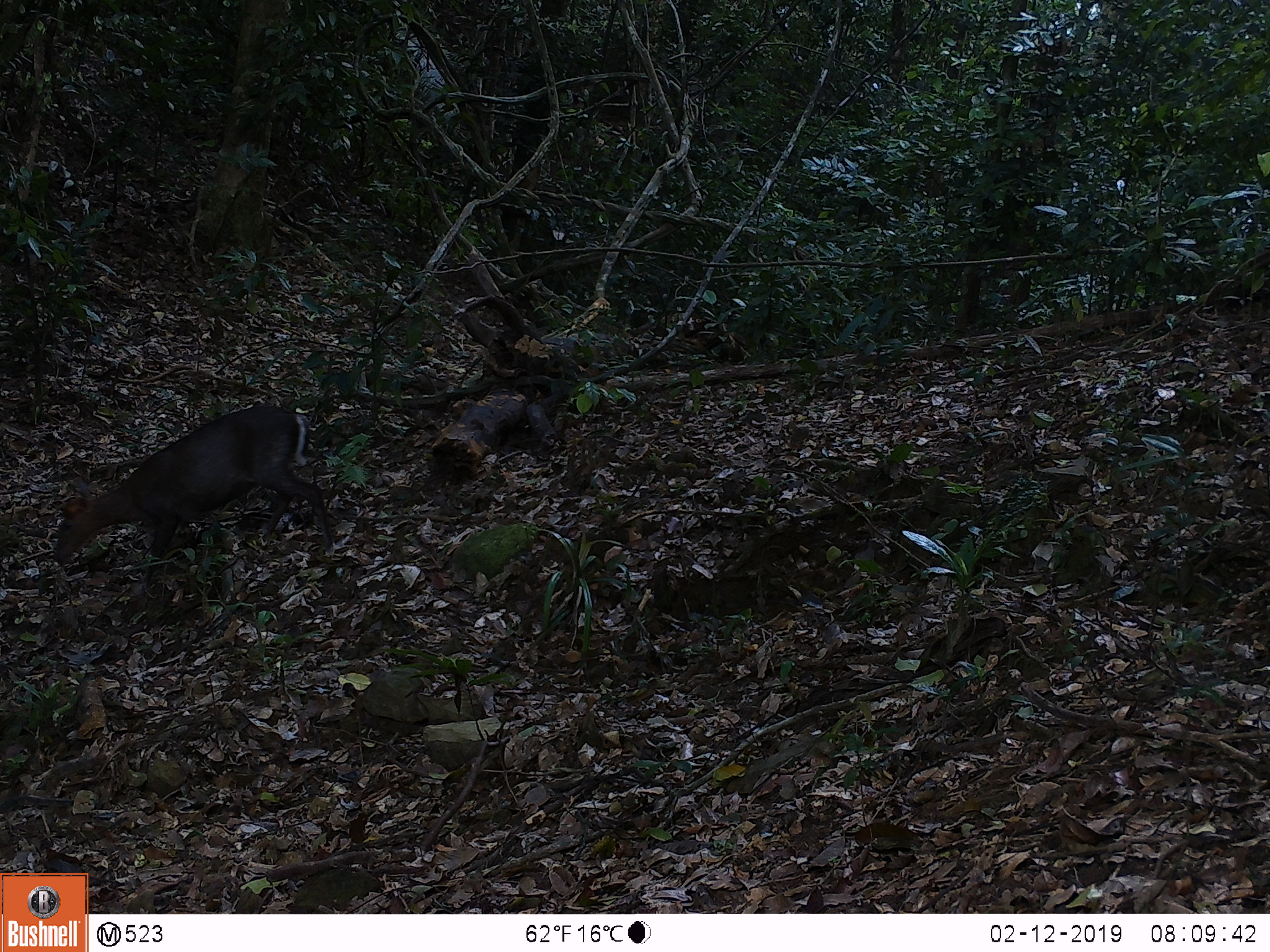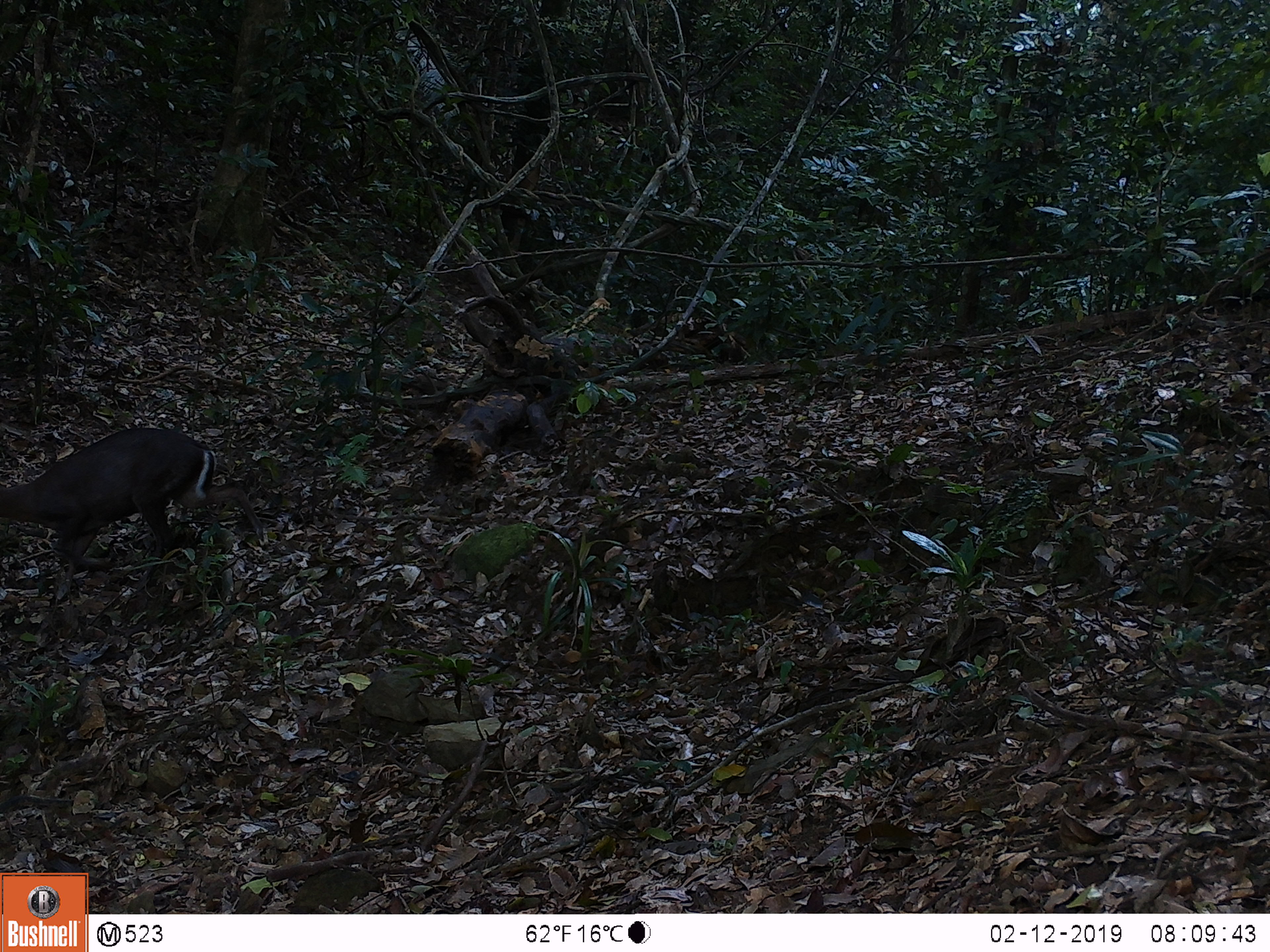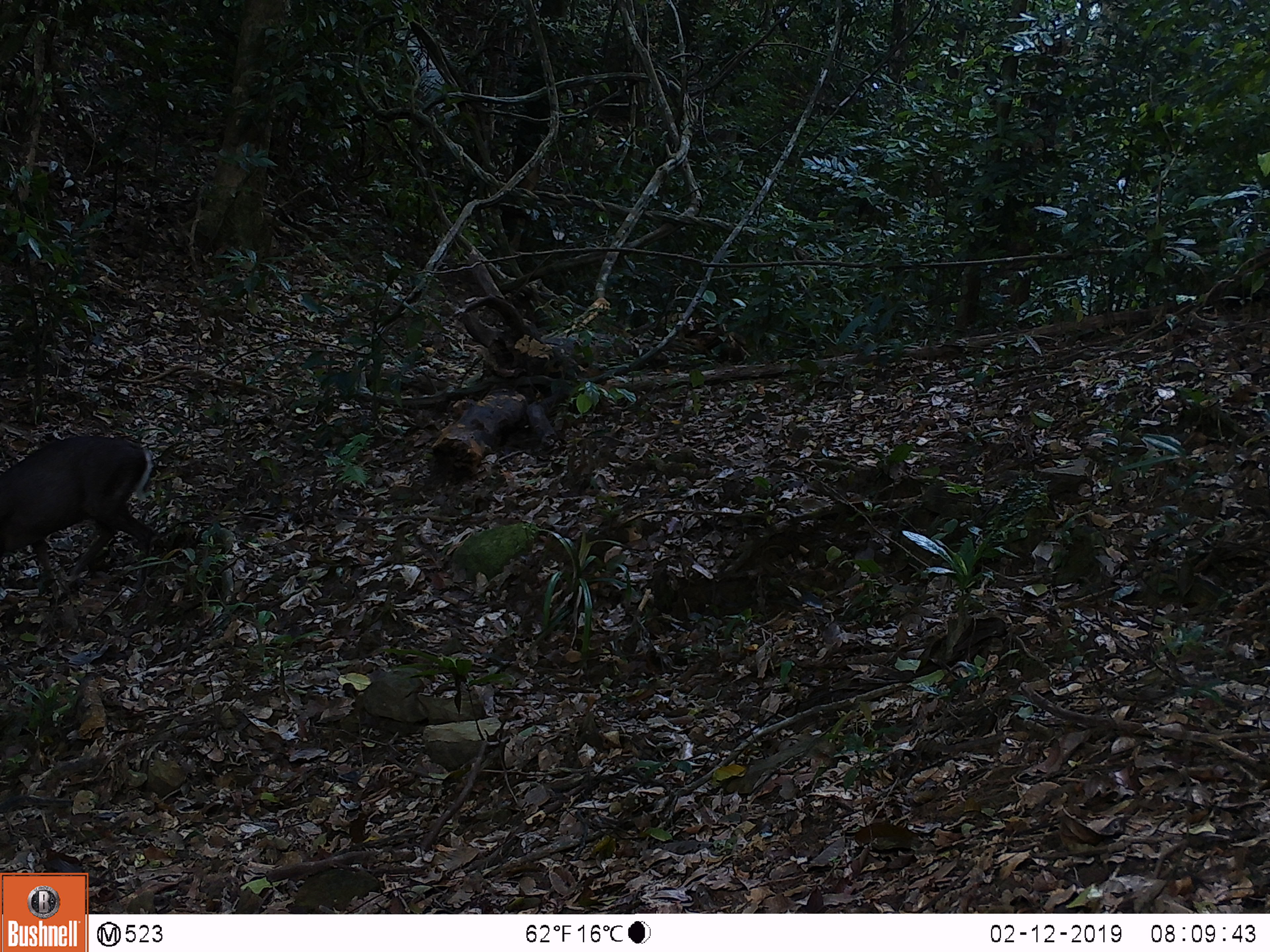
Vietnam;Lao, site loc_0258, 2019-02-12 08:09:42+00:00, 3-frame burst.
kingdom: Animalia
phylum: Chordata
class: Mammalia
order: Artiodactyla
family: Cervidae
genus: Muntiacus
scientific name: Muntiacus rooseveltorum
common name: roosevelt's muntjac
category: roosevelts muntjac group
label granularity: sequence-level